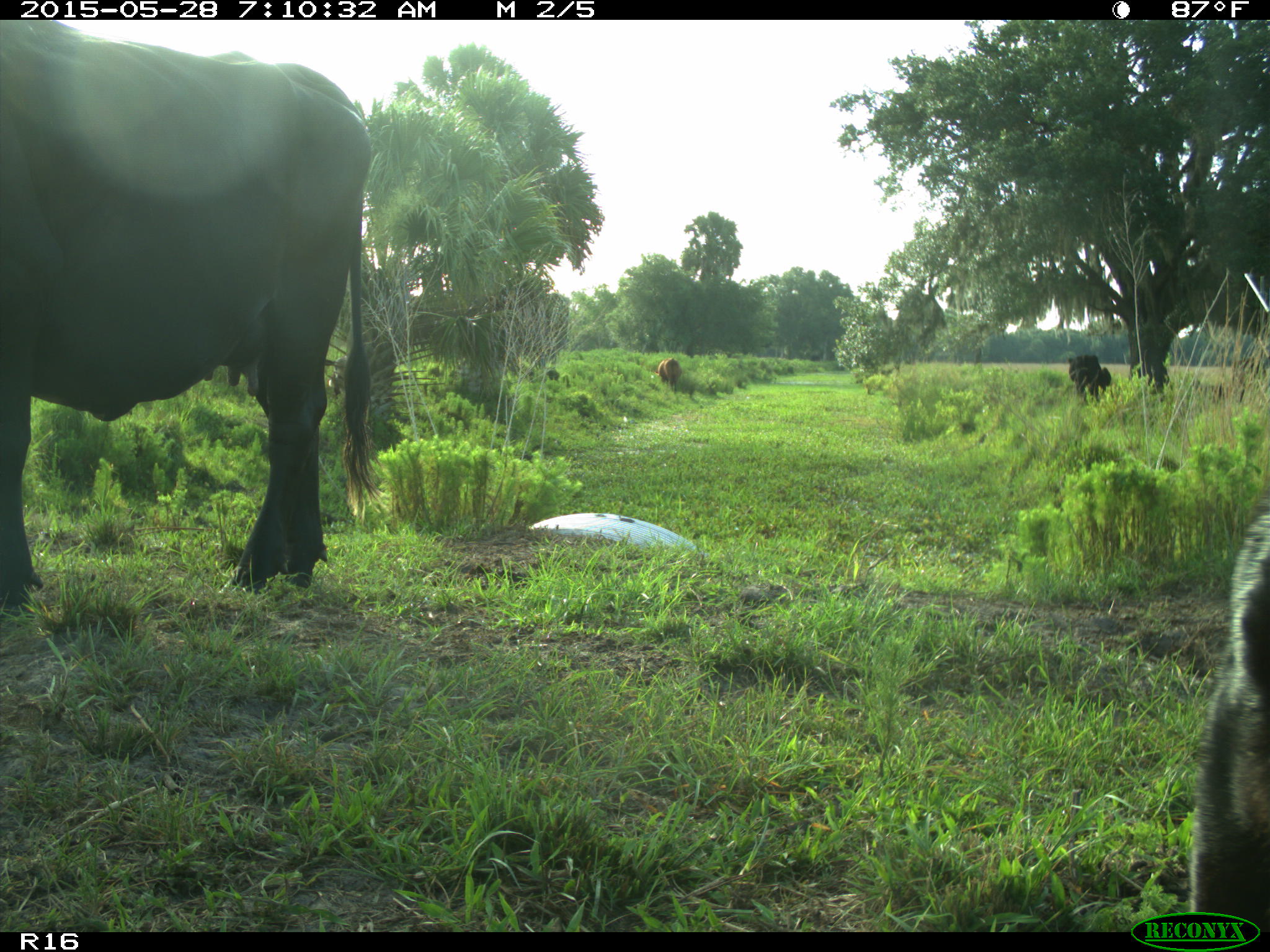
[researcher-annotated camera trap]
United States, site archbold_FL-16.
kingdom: Animalia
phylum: Chordata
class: Mammalia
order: Artiodactyla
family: Bovidae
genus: Bos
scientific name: Bos taurus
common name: domestic cow